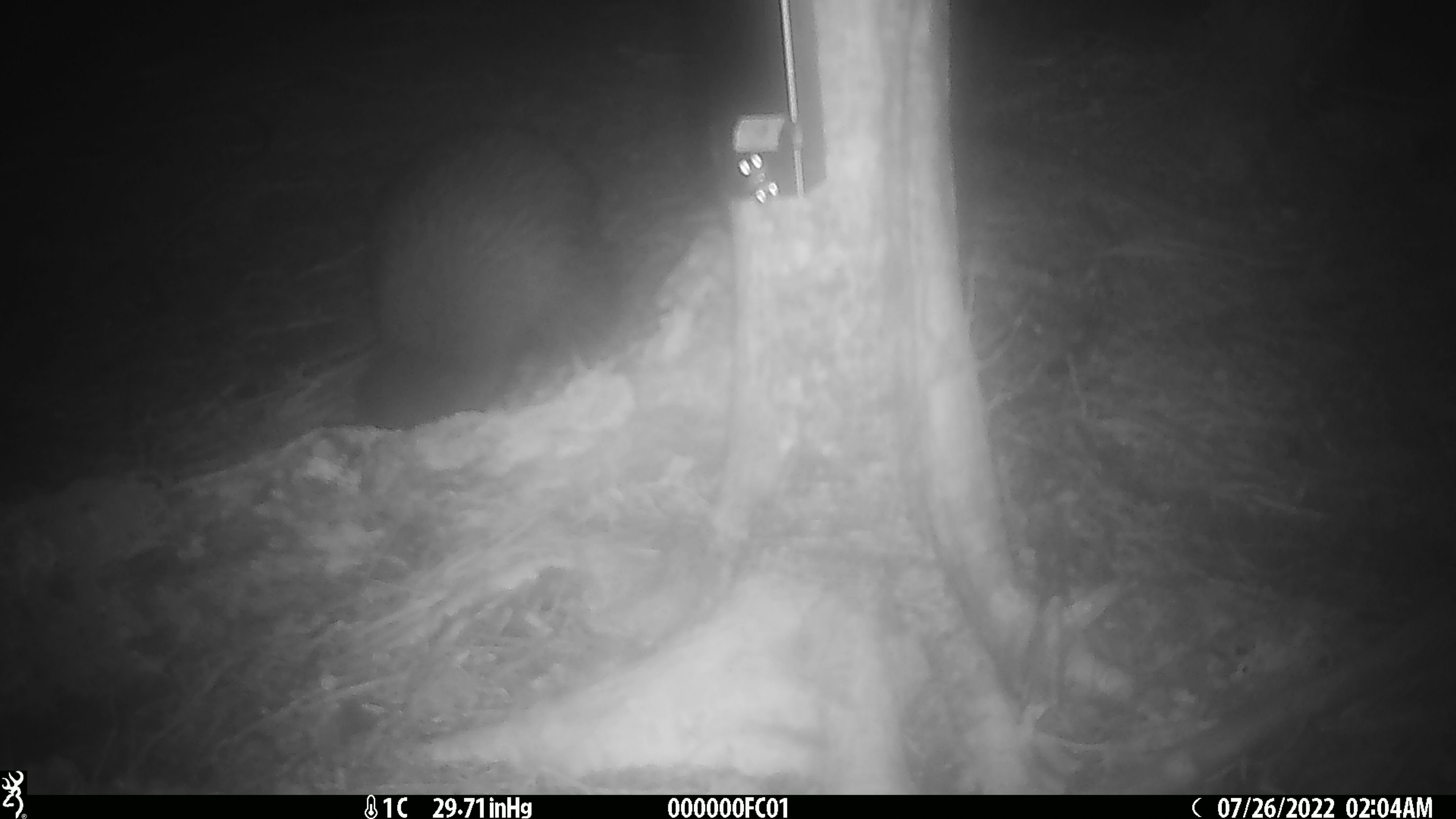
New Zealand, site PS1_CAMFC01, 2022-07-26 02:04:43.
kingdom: Animalia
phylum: Chordata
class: Aves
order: Apterygiformes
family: Apterygidae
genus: Apteryx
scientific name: Apteryx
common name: kiwi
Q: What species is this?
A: Kiwi (Apteryx).